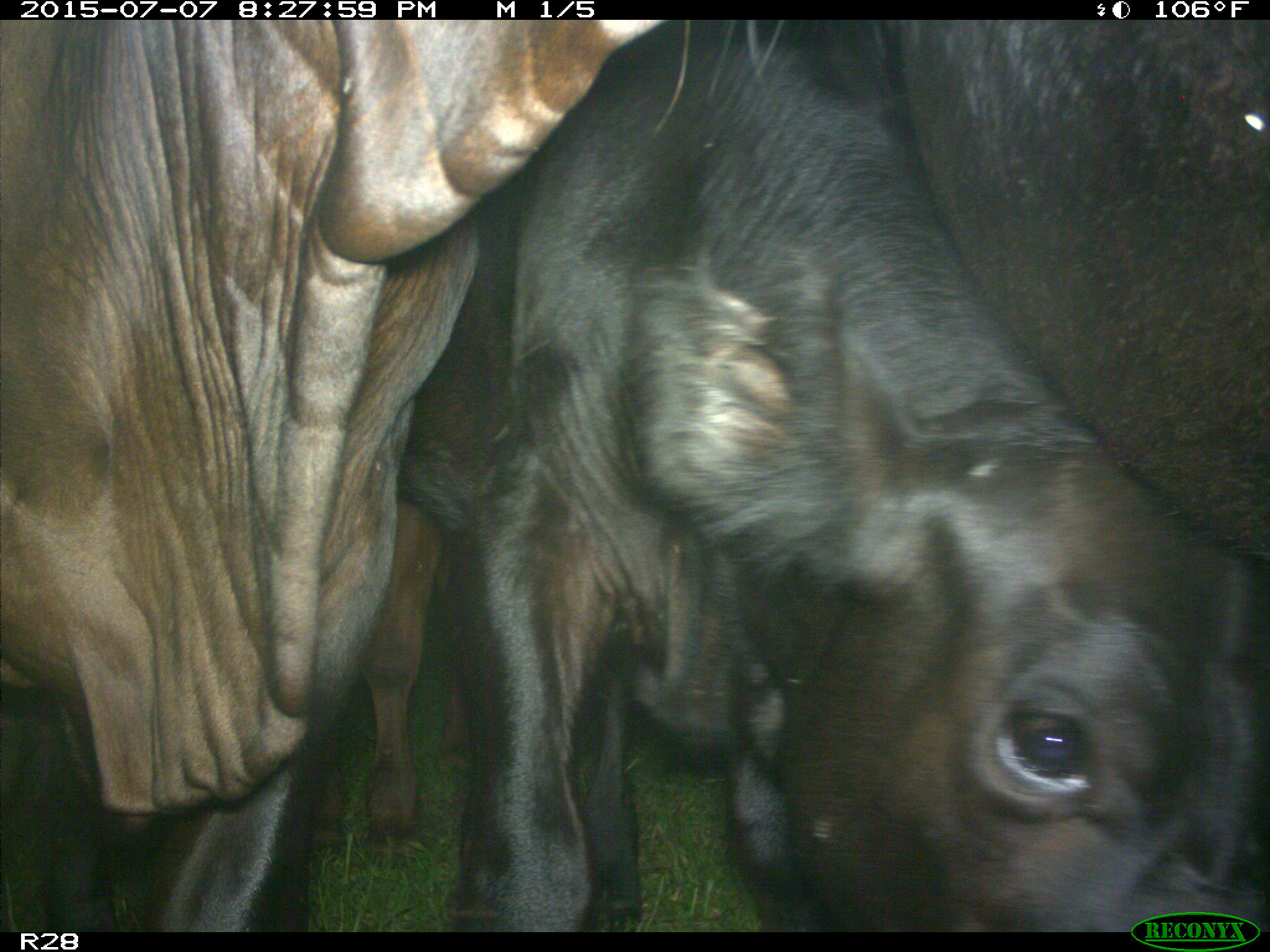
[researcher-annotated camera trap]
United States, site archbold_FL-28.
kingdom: Animalia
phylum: Chordata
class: Mammalia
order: Artiodactyla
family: Bovidae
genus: Bos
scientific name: Bos taurus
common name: domestic cow